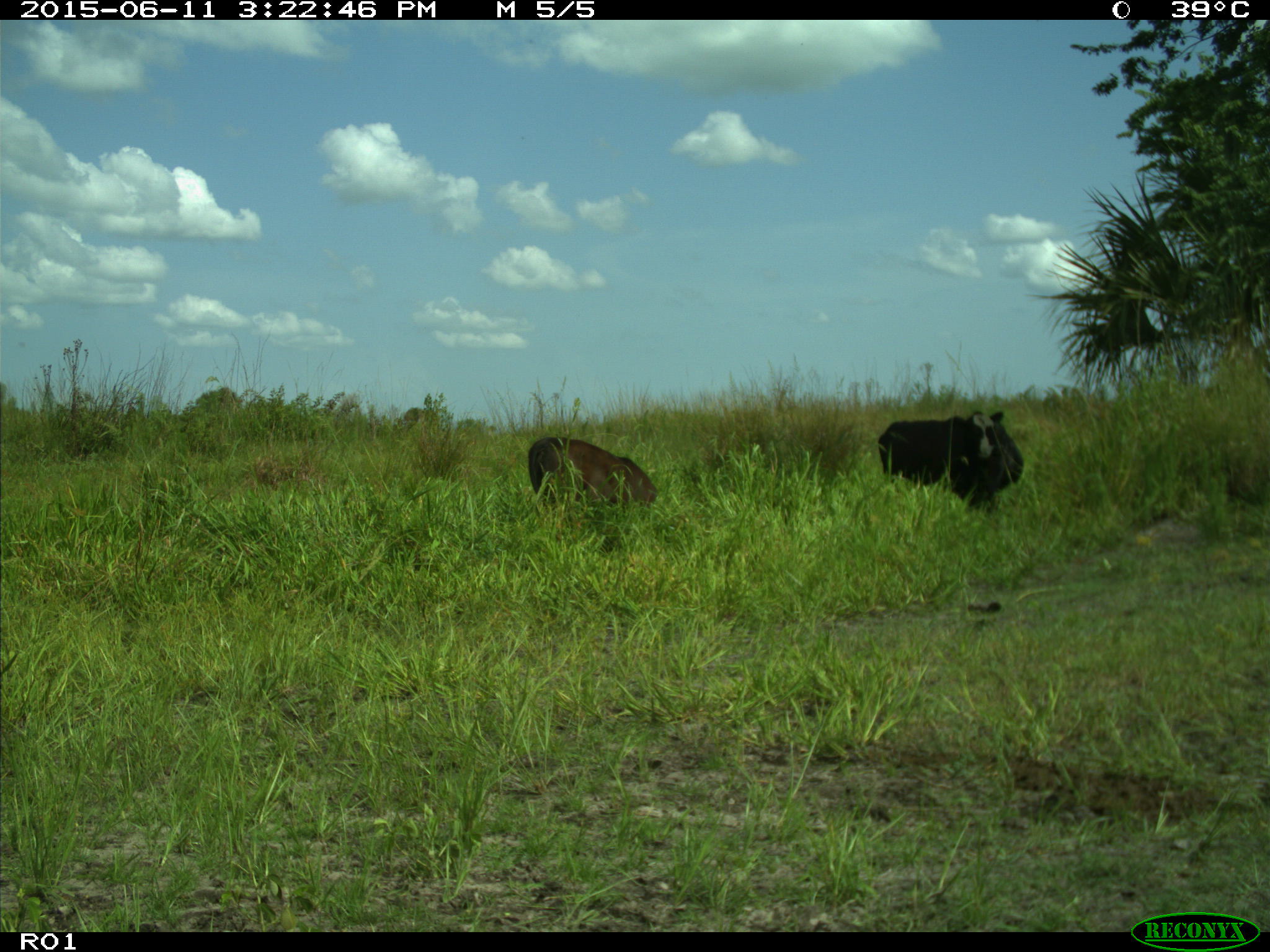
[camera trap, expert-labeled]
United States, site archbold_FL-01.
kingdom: Animalia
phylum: Chordata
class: Mammalia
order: Artiodactyla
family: Bovidae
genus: Bos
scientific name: Bos taurus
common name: domestic cow